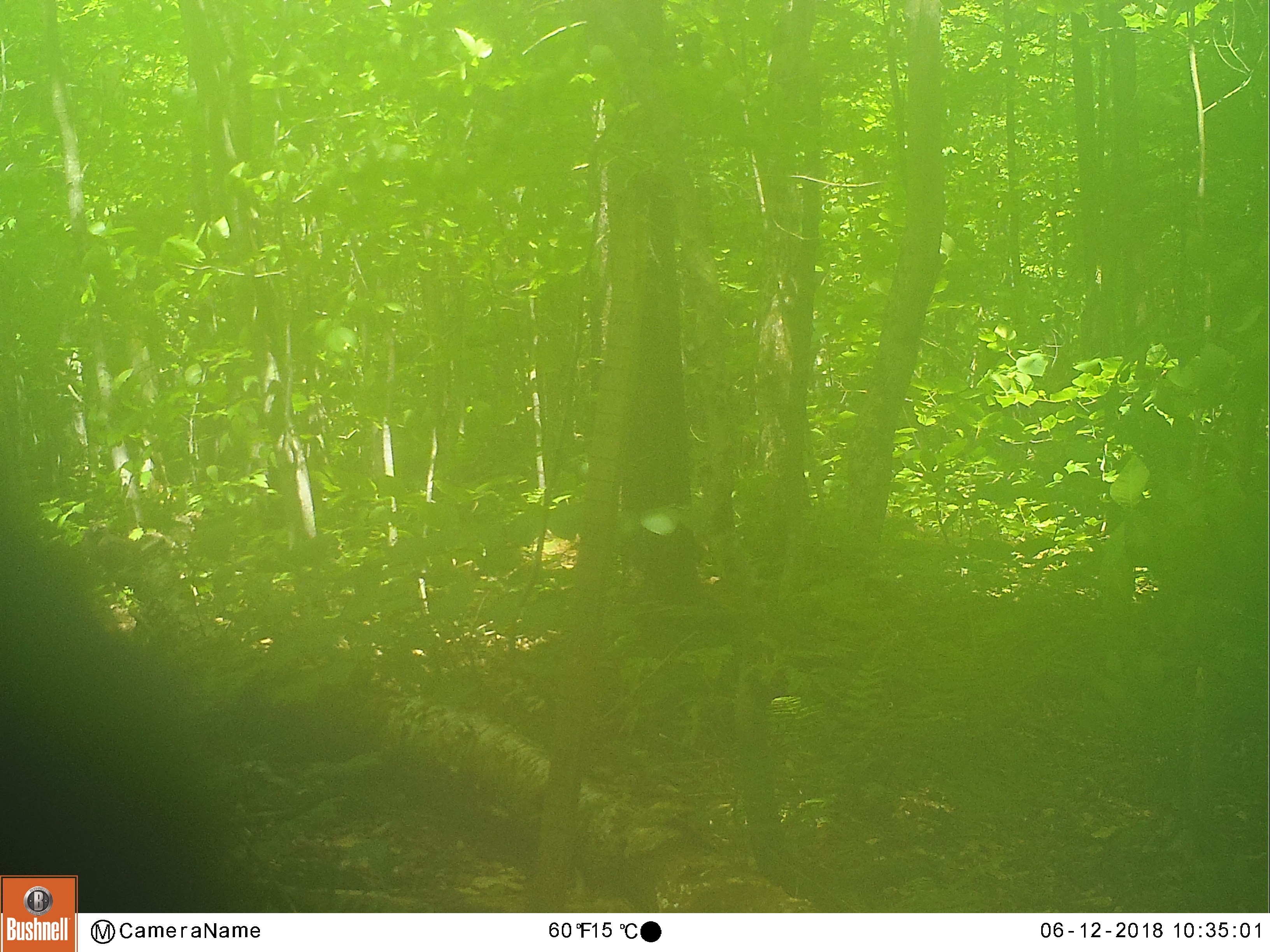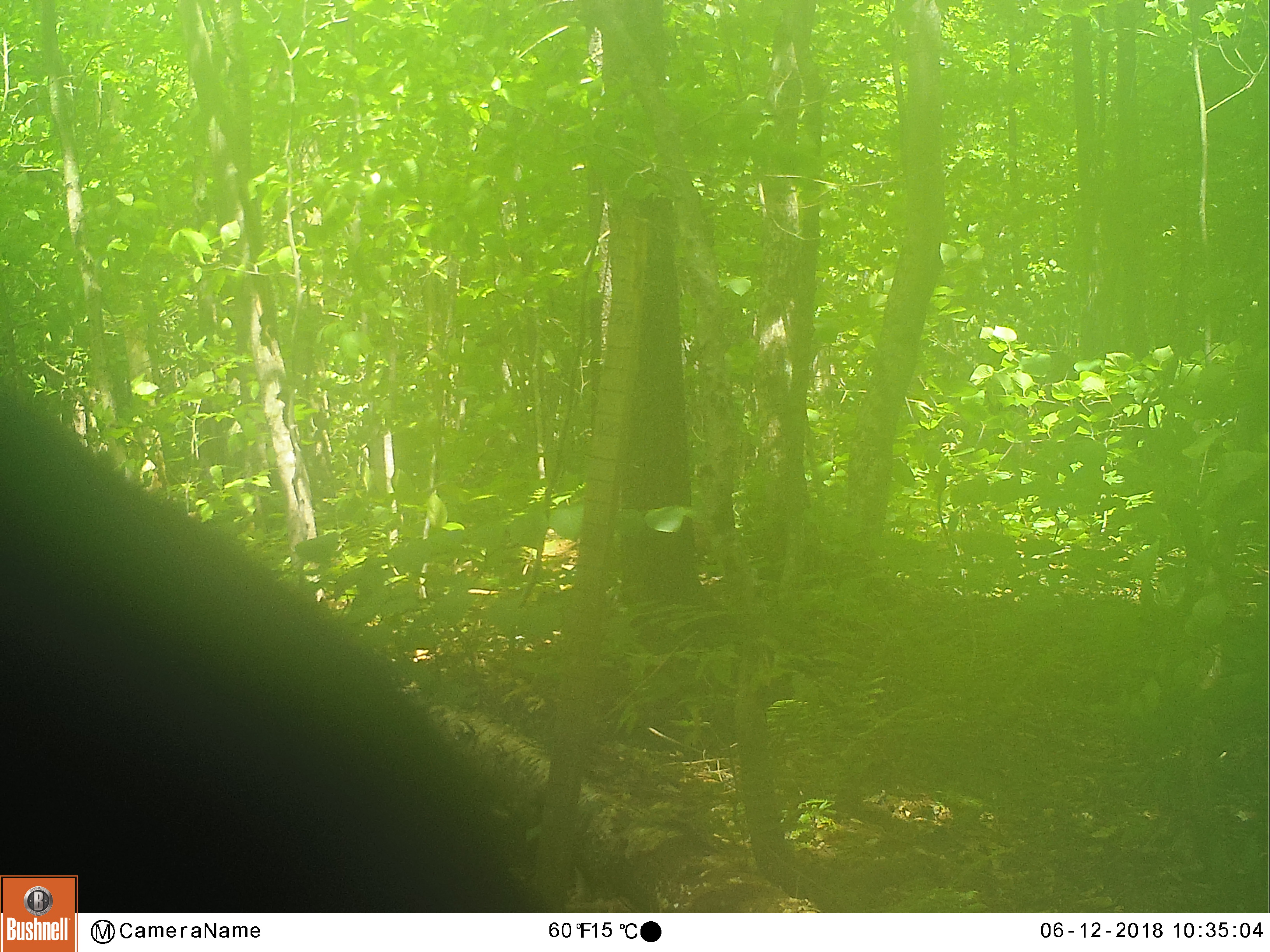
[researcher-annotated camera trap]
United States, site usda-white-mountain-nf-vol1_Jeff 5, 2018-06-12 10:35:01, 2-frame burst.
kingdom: Animalia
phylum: Chordata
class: Mammalia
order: Carnivora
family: Ursidae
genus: Ursus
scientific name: Ursus americanus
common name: black bear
Black bear (Ursus americanus).